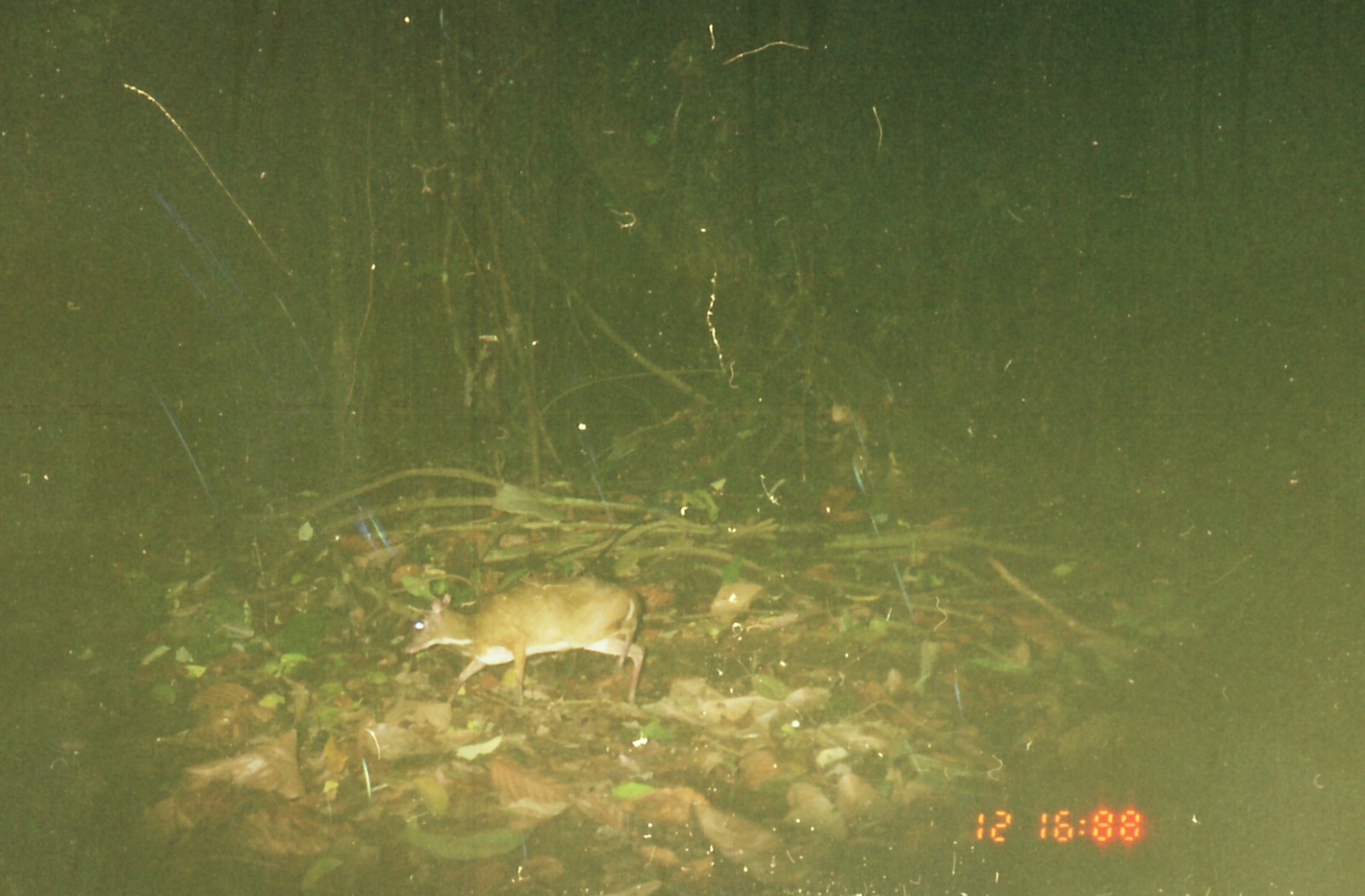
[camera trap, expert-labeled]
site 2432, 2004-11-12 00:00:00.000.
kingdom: Animalia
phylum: Chordata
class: Mammalia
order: Artiodactyla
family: Tragulidae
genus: Tragulus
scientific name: Tragulus napu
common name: greater oriental chevrotain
Tragulus napu (greater oriental chevrotain), count 1.